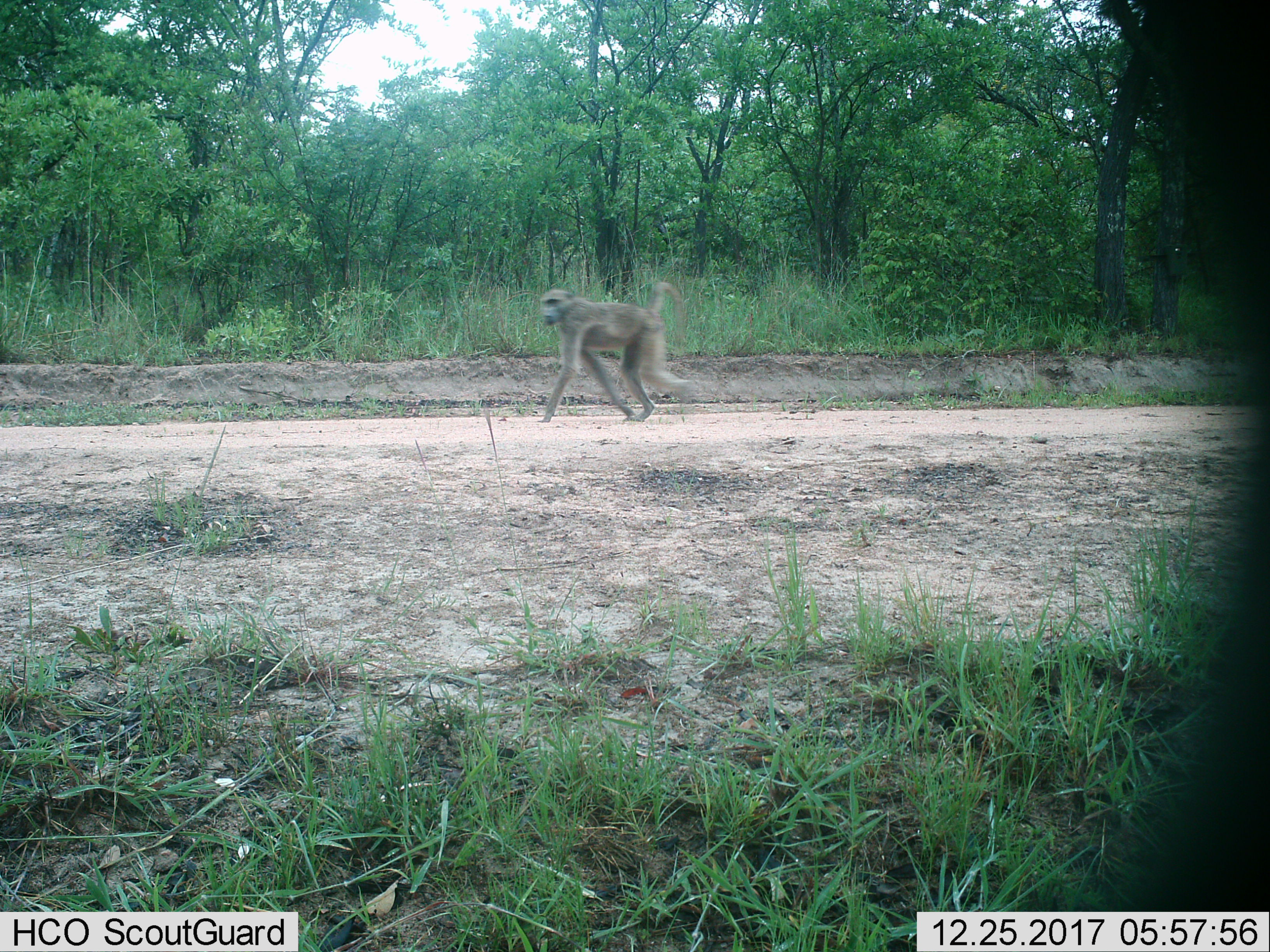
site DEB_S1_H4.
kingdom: Animalia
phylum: Chordata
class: Mammalia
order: Primates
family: Cercopithecidae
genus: Papio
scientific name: Papio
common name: baboon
Baboon (Papio), count 1. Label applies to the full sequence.